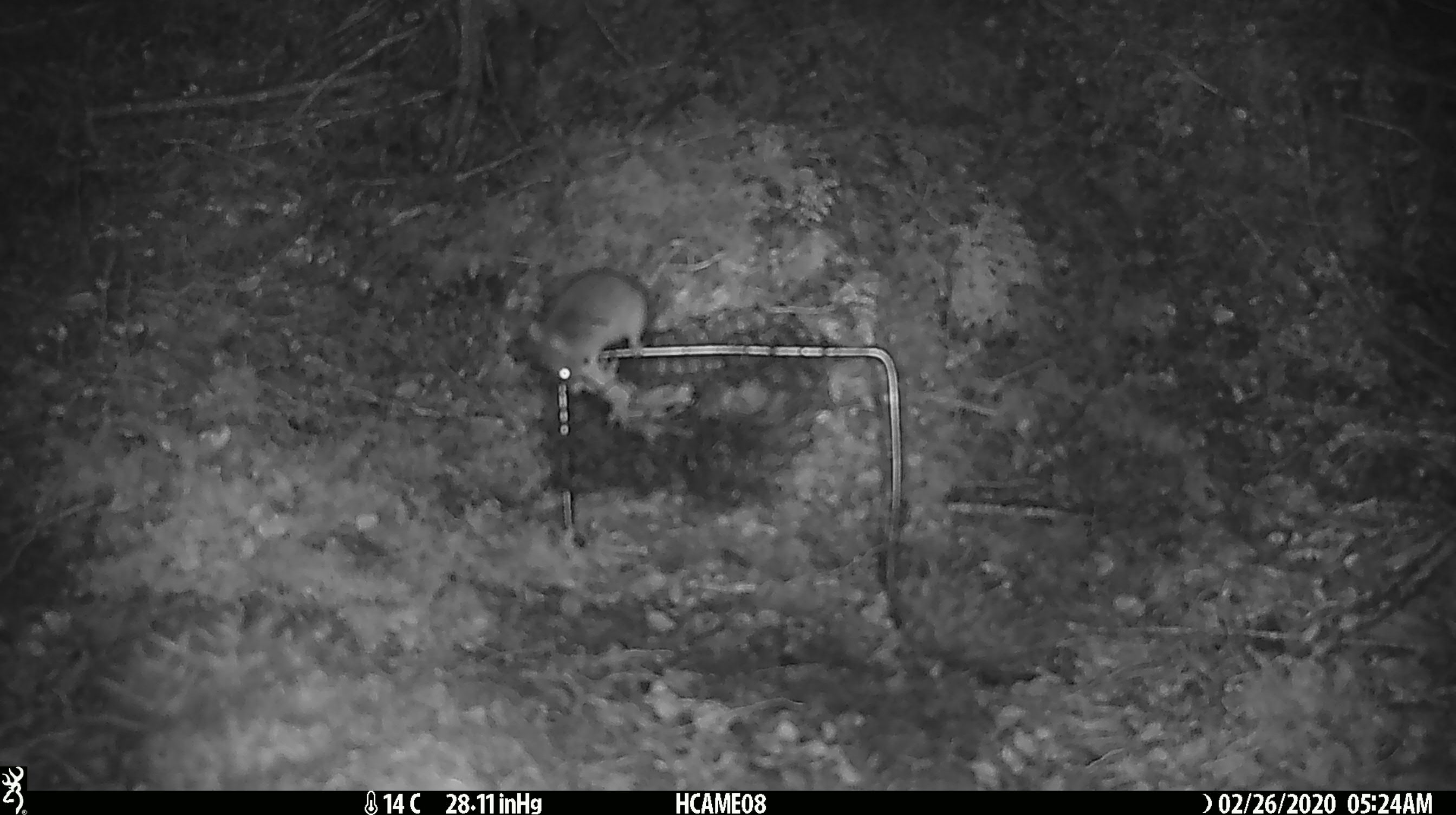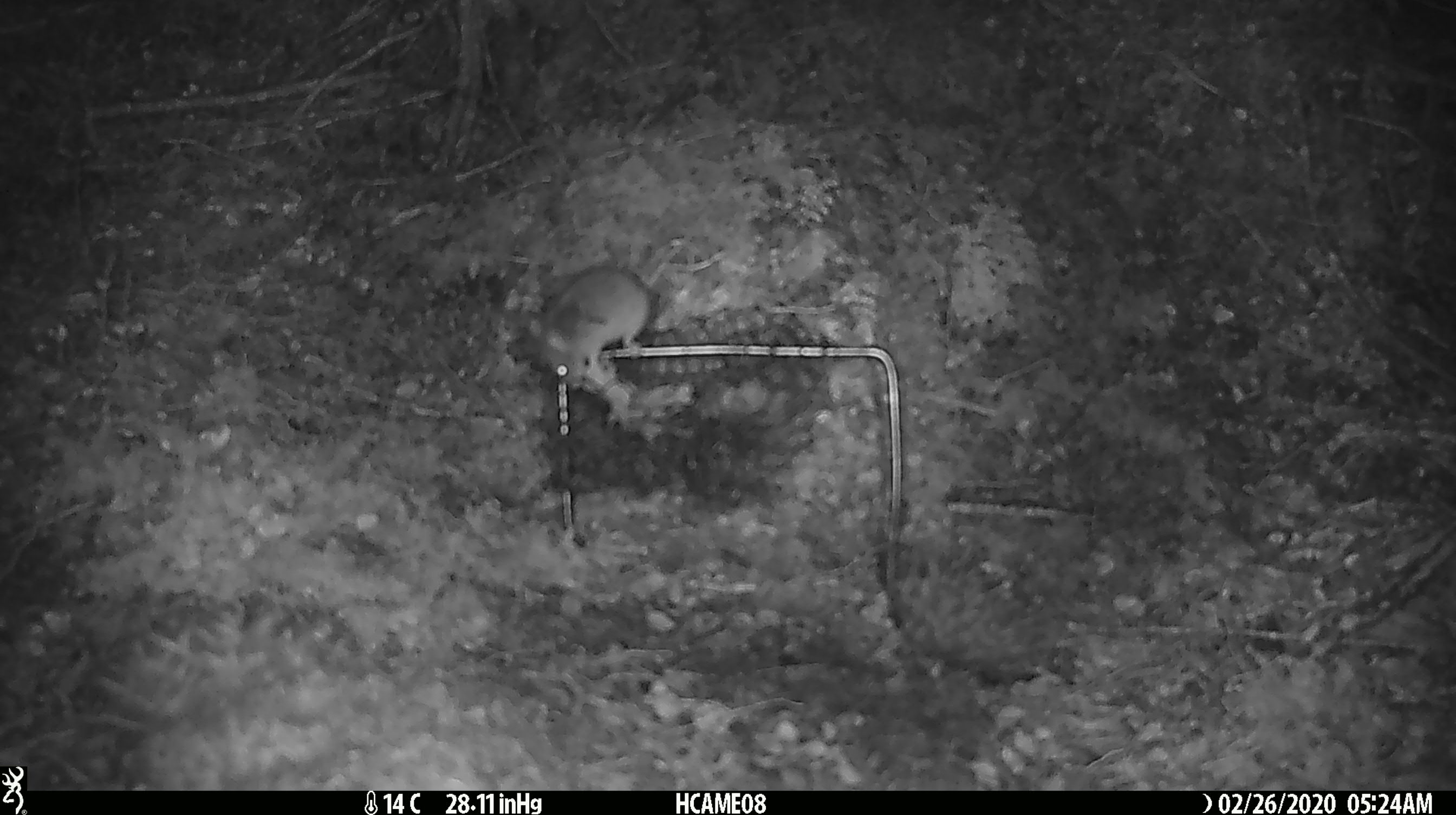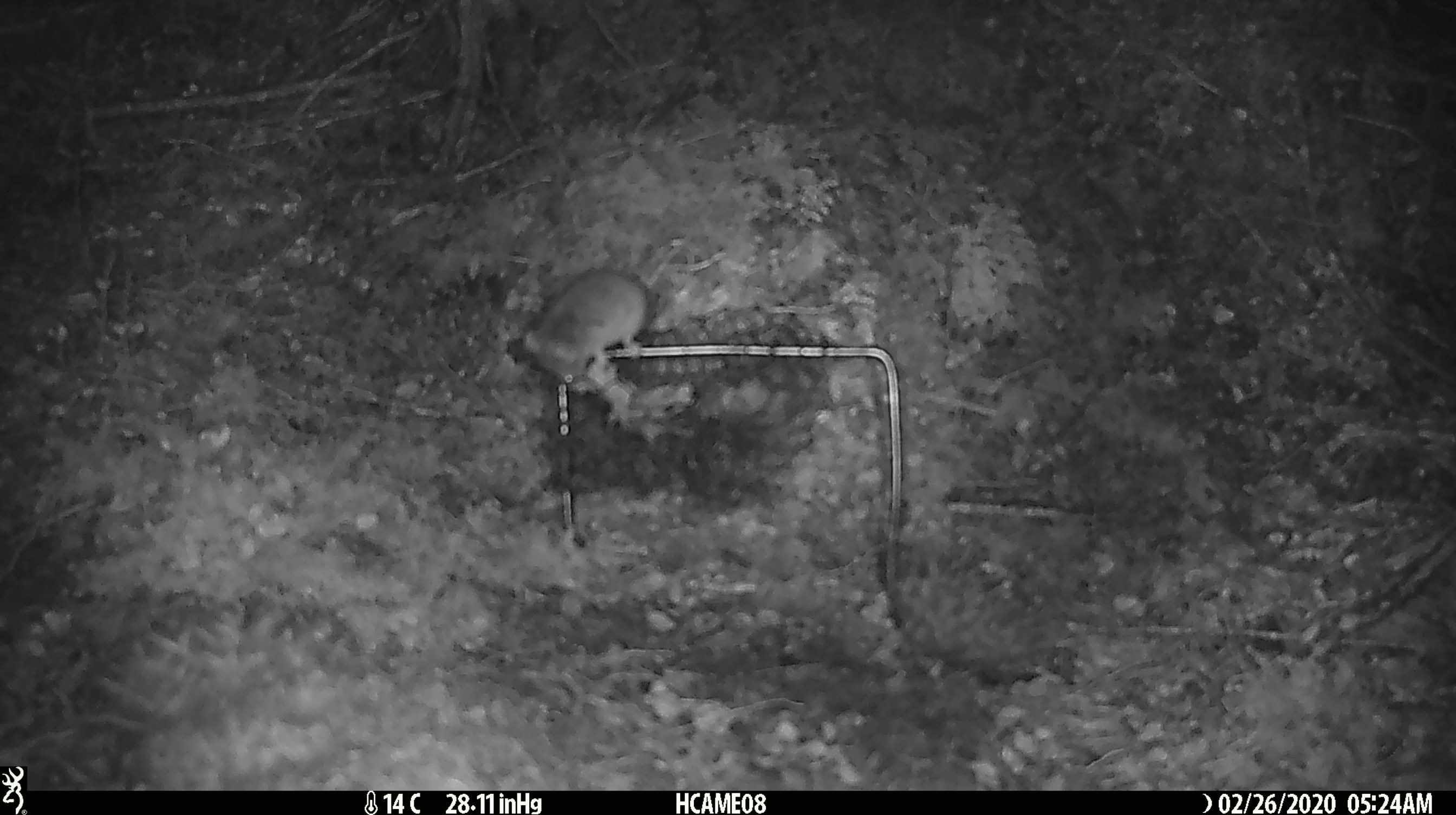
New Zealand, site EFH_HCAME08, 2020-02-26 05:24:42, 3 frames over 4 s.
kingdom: Animalia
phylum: Chordata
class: Mammalia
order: Rodentia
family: Muridae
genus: Mus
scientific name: Mus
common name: mouse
Mouse (Mus).